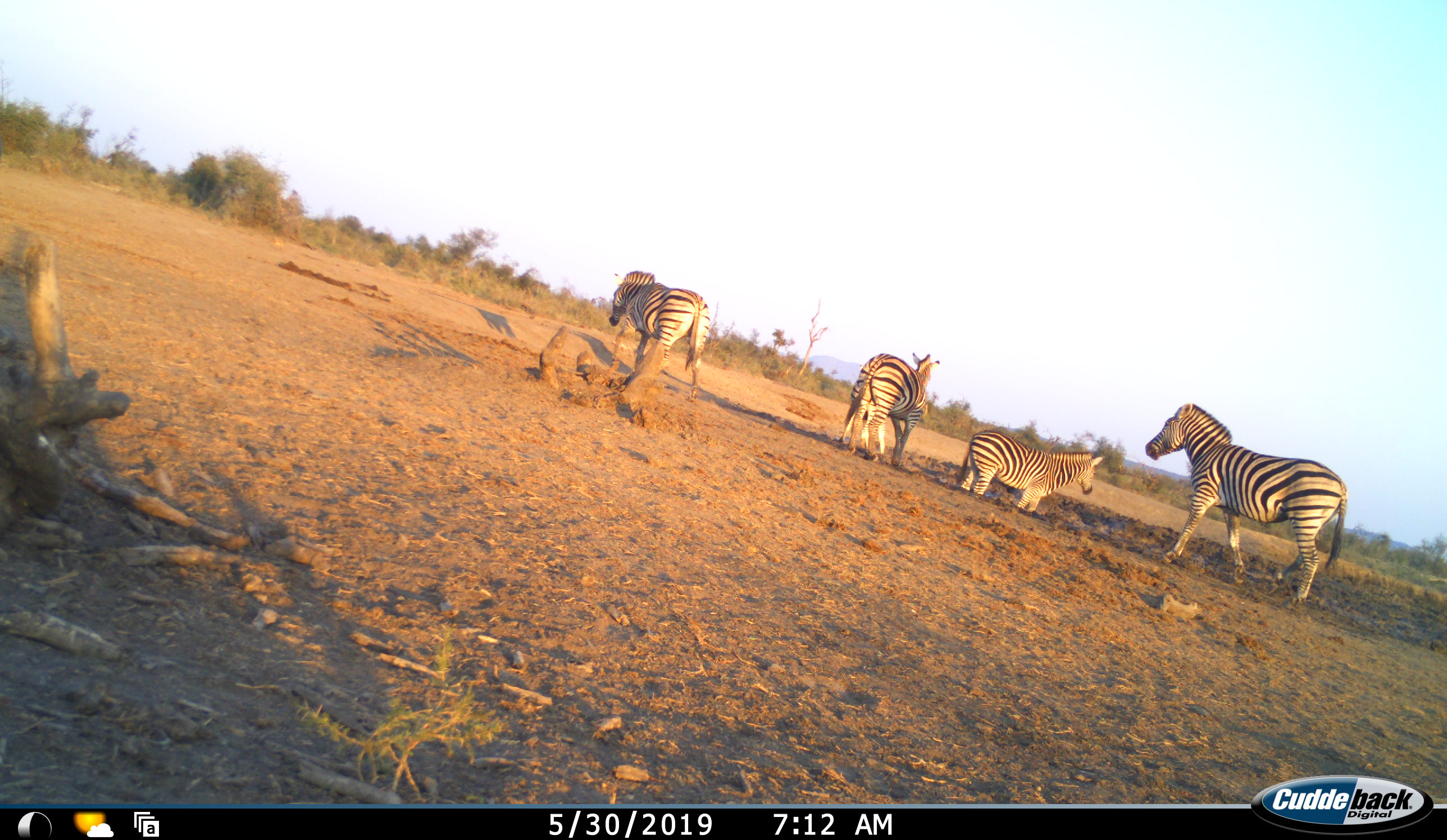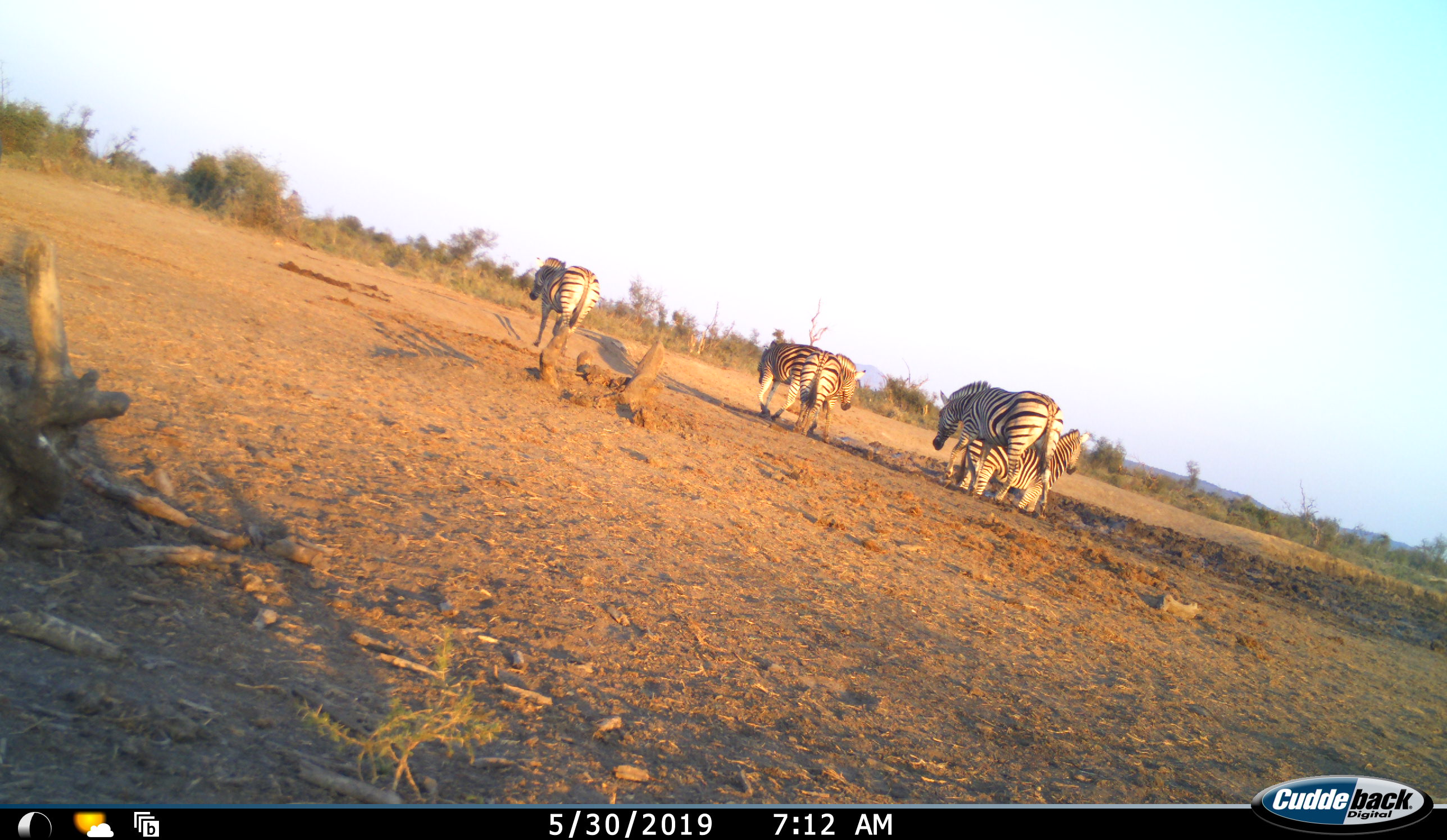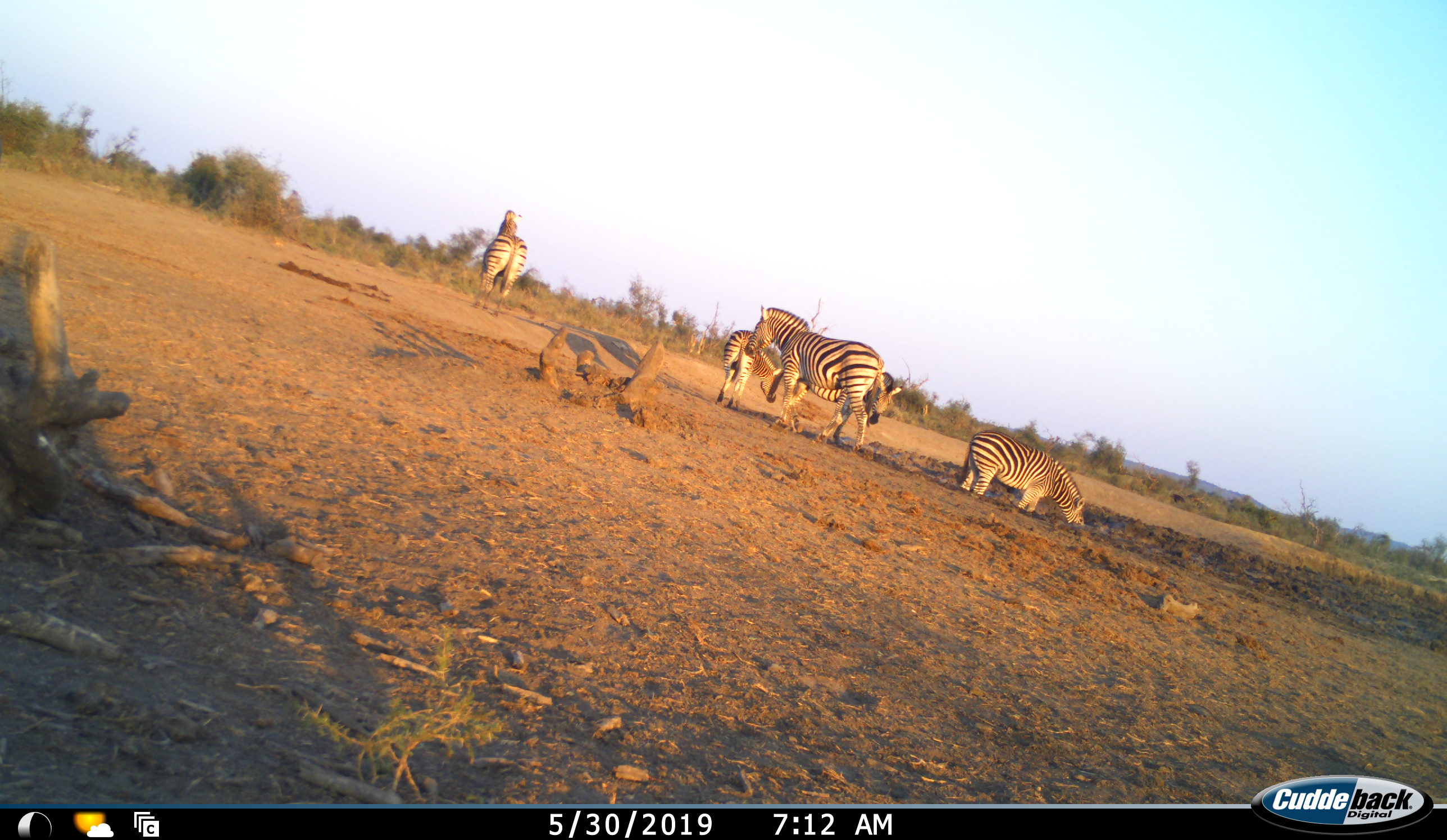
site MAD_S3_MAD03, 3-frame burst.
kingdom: Animalia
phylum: Chordata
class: Mammalia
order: Perissodactyla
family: Equidae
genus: Equus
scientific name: Equus quagga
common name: plains zebra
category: zebraplains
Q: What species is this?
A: Zebraplains (plains zebra) (Equus quagga).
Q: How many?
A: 5.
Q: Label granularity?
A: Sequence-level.